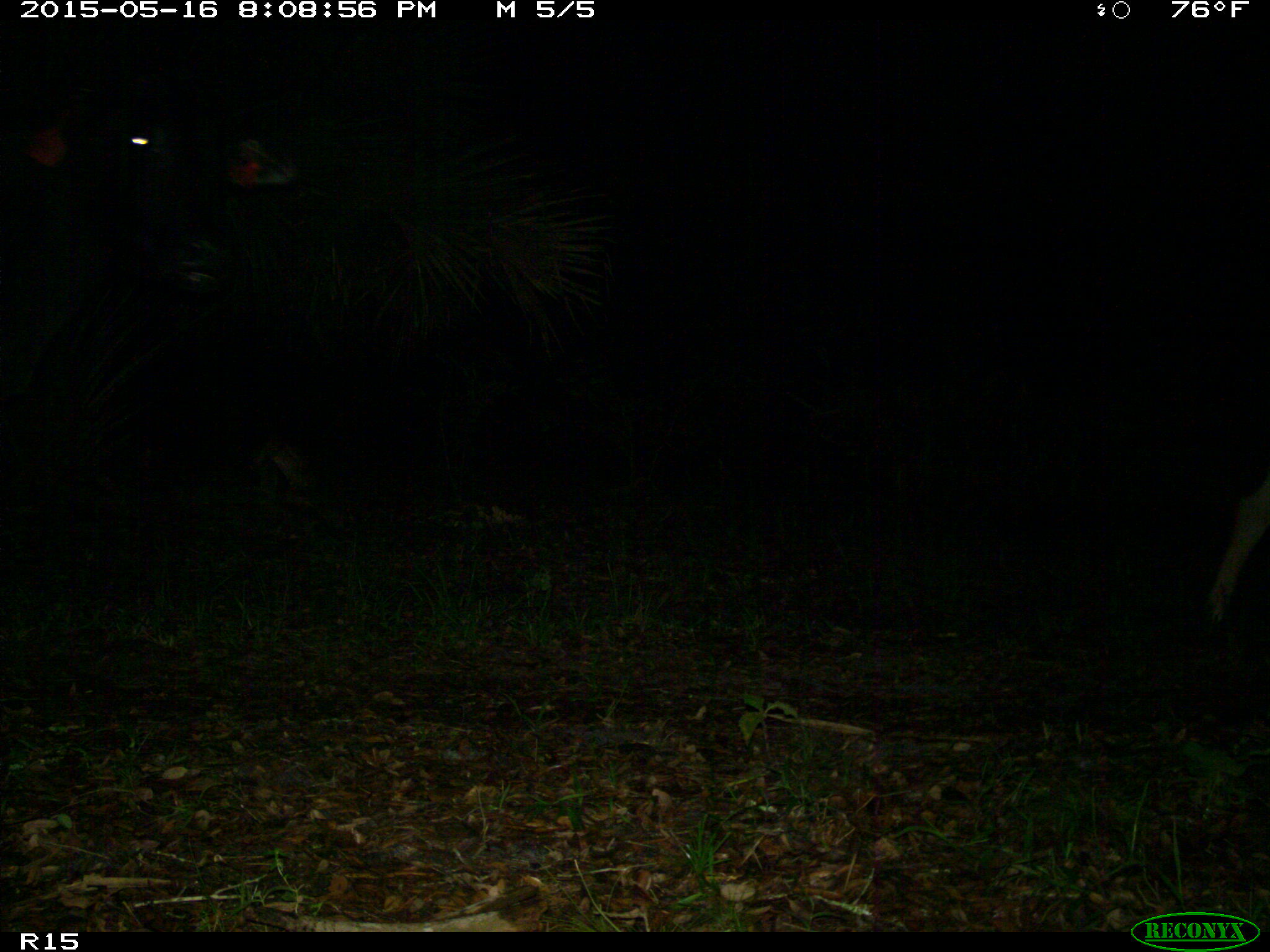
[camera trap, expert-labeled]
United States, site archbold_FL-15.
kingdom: Animalia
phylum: Chordata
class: Mammalia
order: Artiodactyla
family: Bovidae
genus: Bos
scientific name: Bos taurus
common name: domestic cow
Bos taurus (domestic cow).